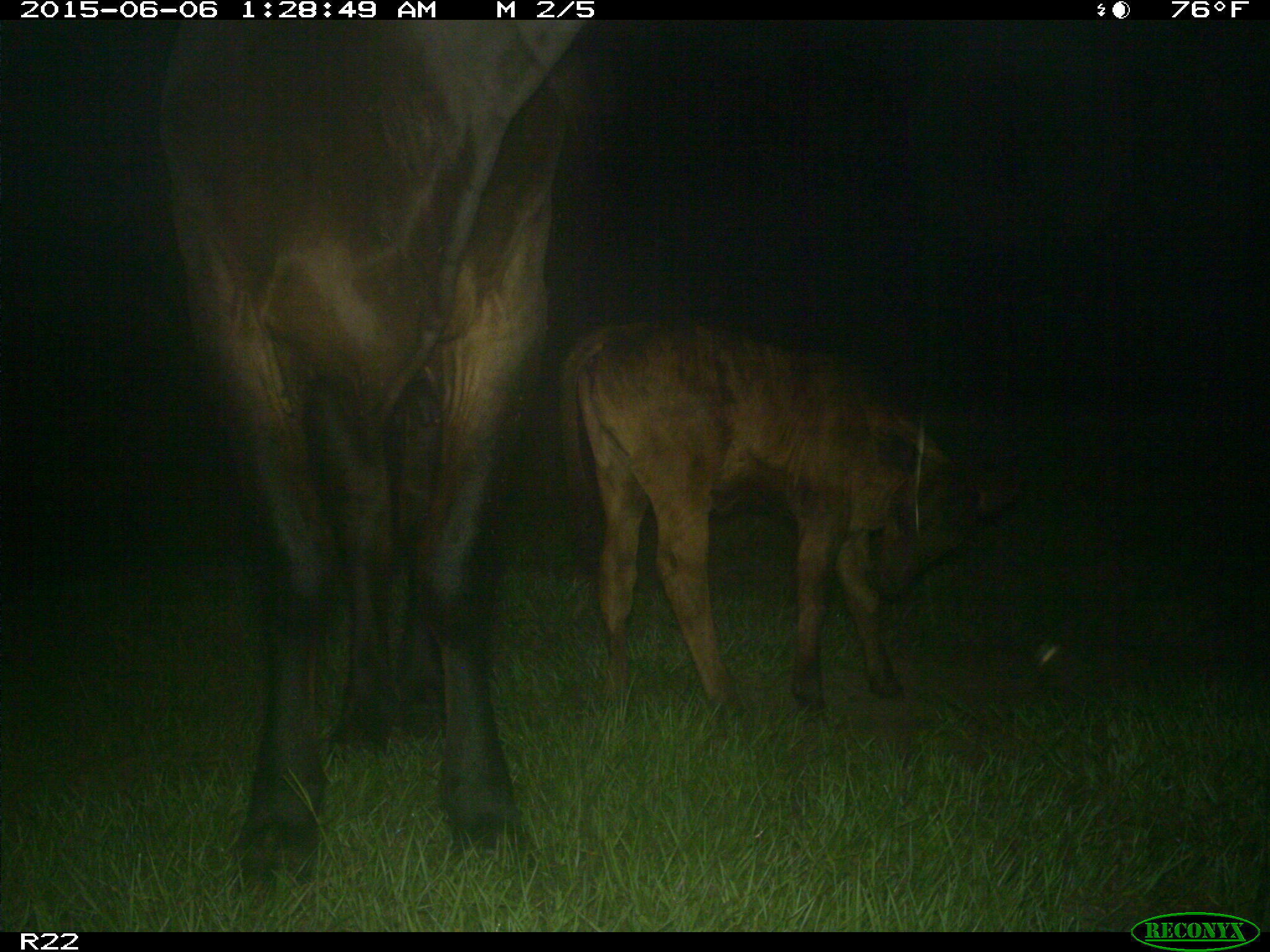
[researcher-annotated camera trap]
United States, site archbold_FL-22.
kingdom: Animalia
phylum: Chordata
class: Mammalia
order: Artiodactyla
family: Bovidae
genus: Bos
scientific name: Bos taurus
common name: domestic cow